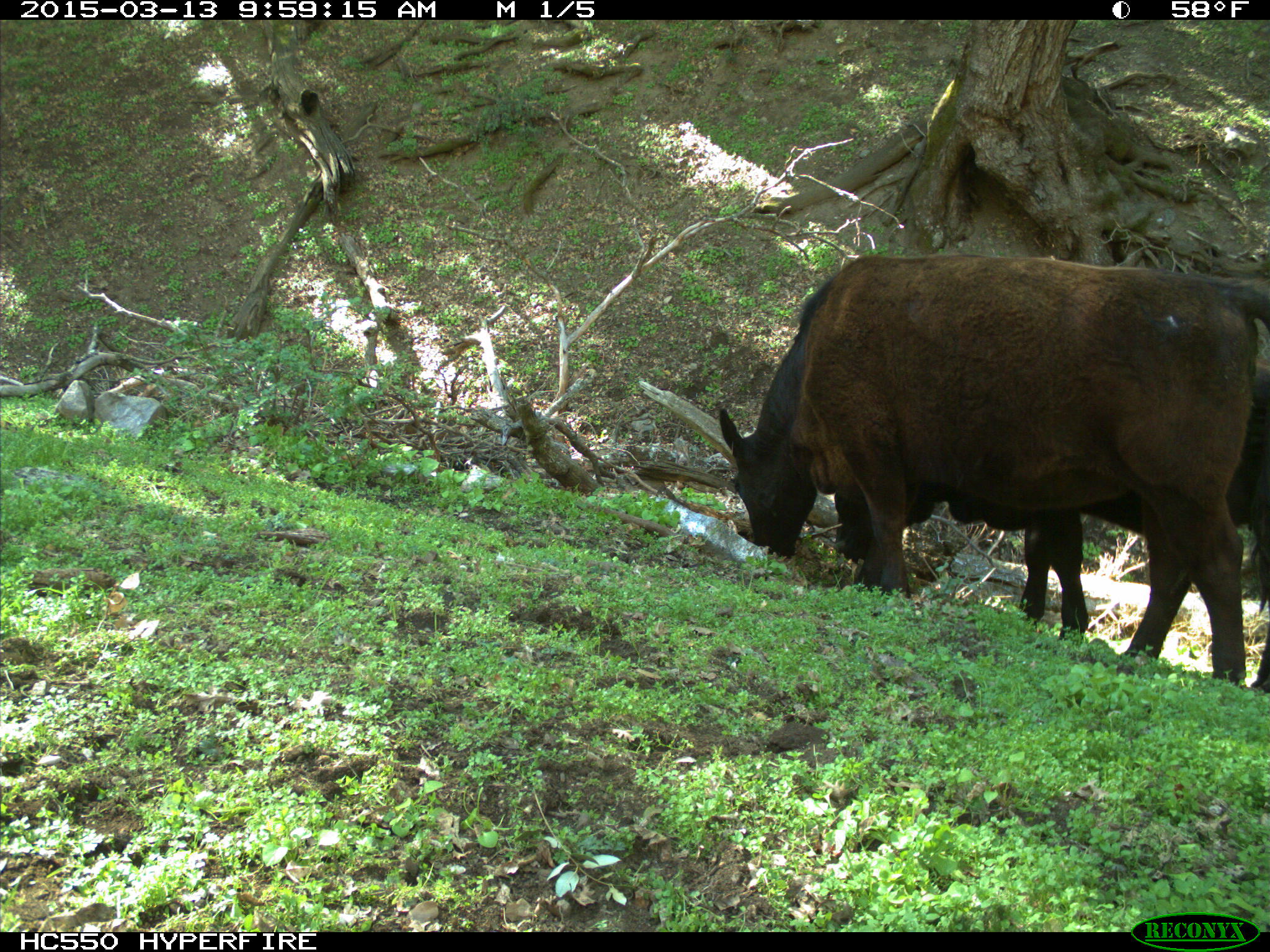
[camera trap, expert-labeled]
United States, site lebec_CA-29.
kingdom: Animalia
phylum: Chordata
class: Mammalia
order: Artiodactyla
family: Bovidae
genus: Bos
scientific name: Bos taurus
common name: domestic cow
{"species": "Bos taurus (domestic cow)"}